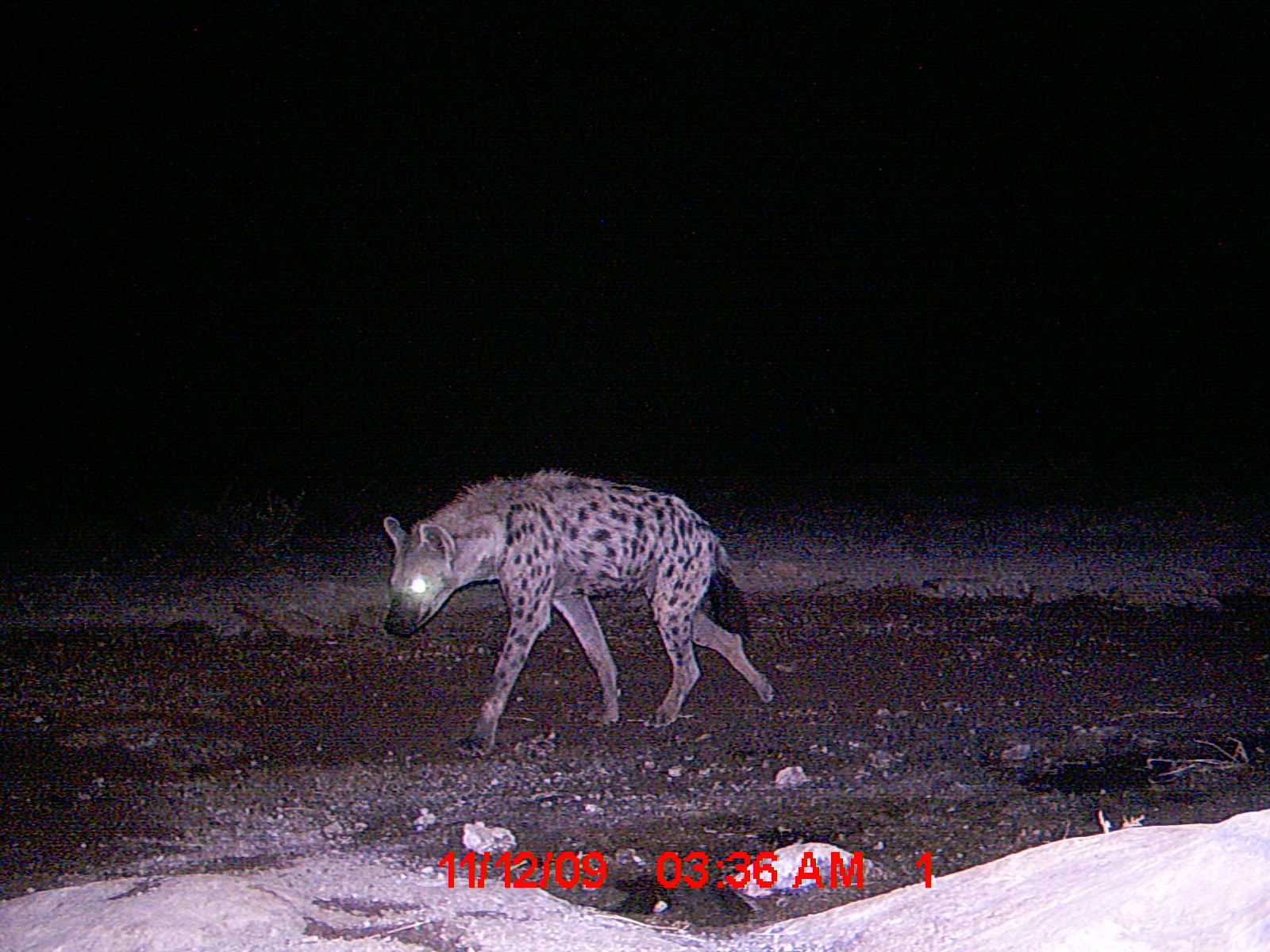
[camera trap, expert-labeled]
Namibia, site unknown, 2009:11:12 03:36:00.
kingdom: Animalia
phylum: Chordata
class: Mammalia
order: Carnivora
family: Hyaenidae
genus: Crocuta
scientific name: Crocuta crocuta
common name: spotted hyena